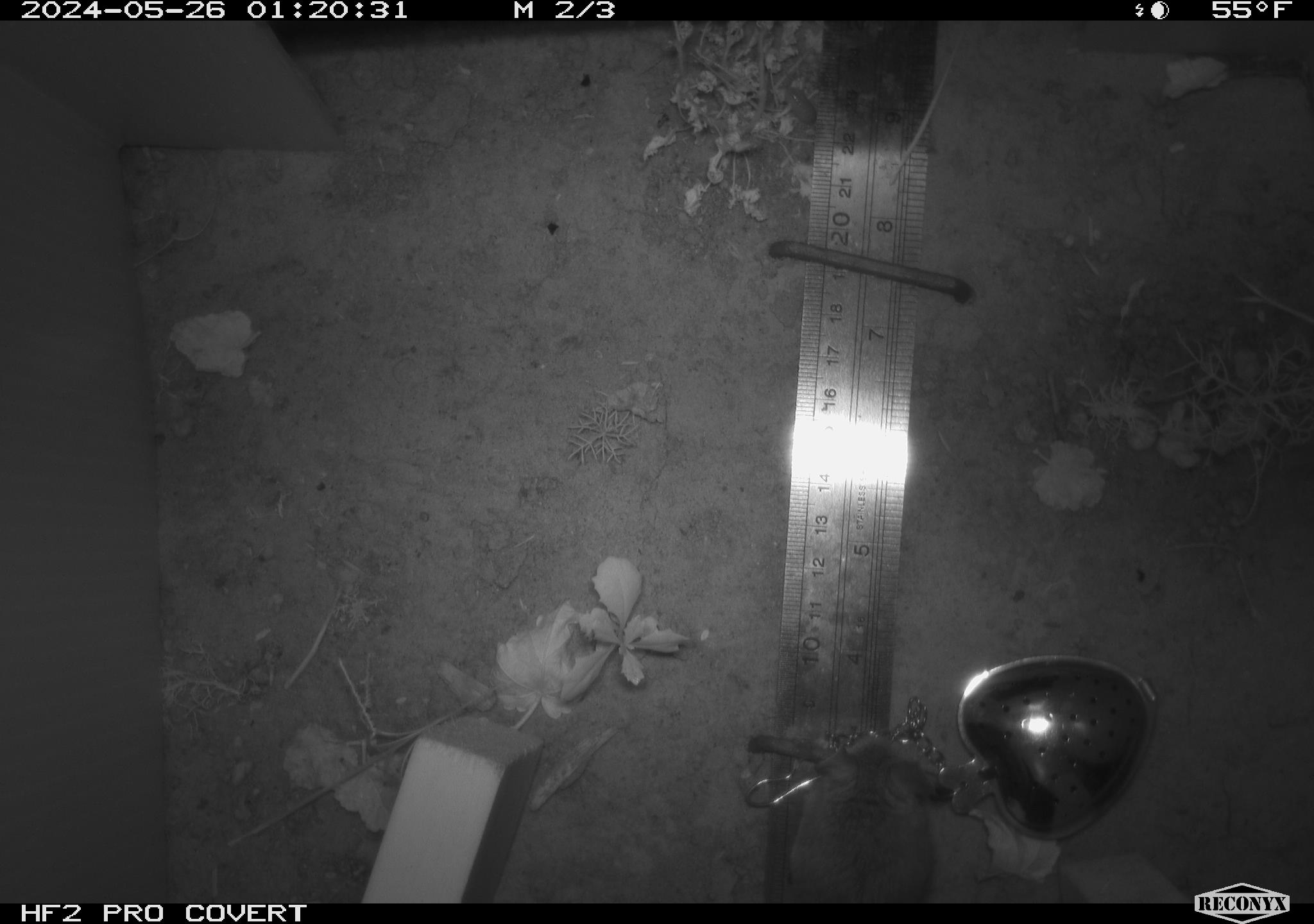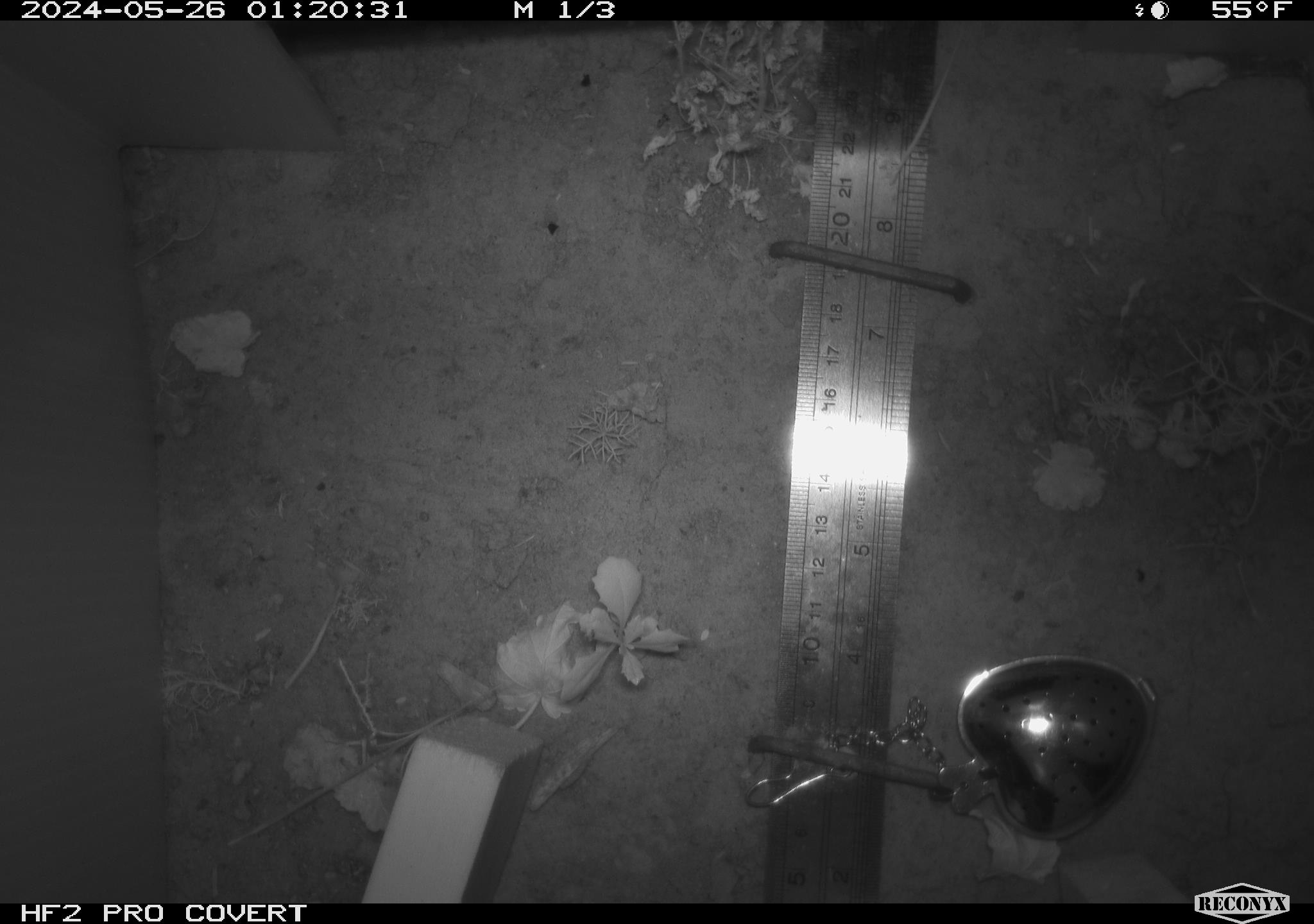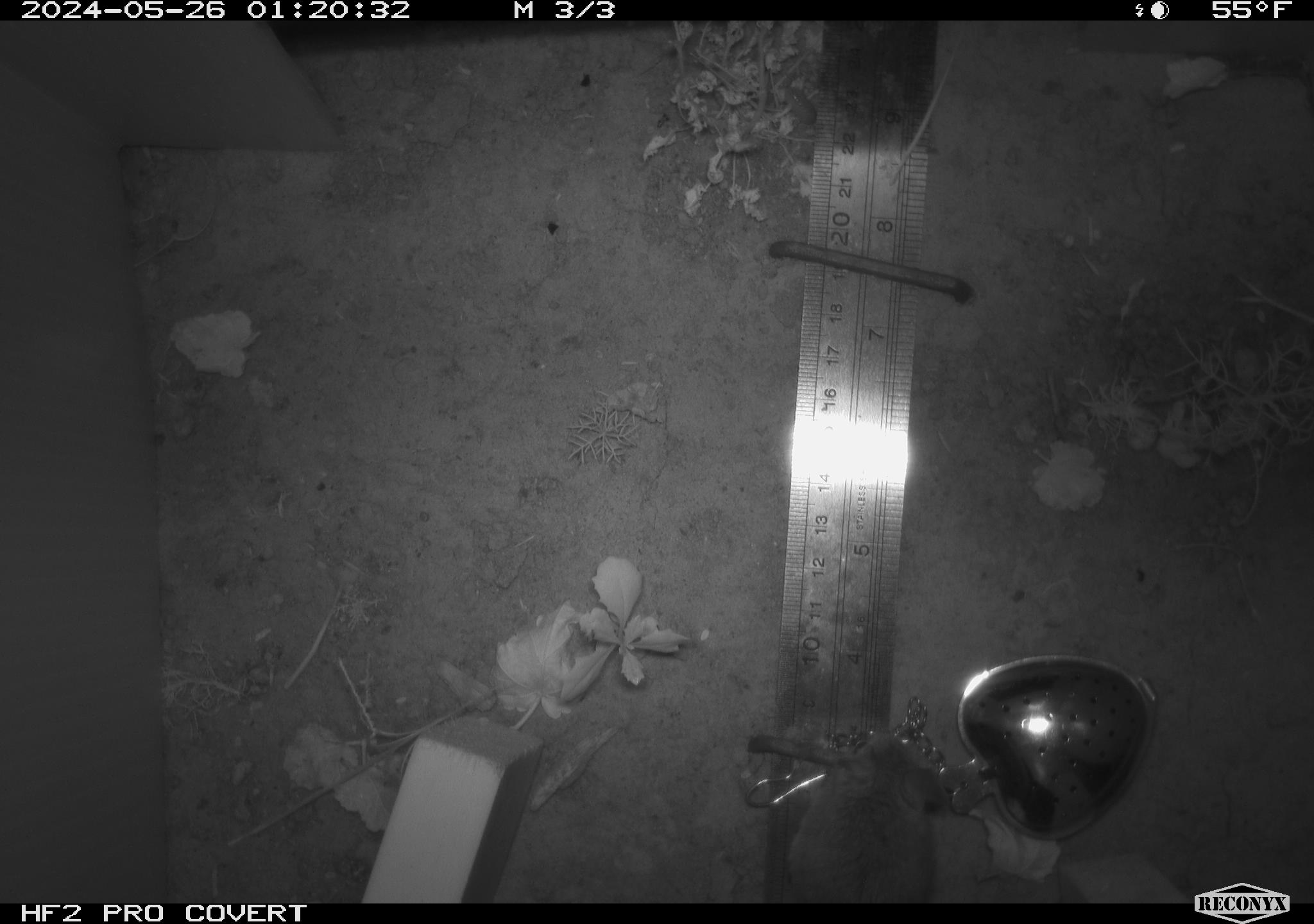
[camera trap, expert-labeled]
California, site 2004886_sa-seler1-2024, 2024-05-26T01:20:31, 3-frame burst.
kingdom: Animalia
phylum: Chordata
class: Mammalia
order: Rodentia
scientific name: Rodentia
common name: mouse species